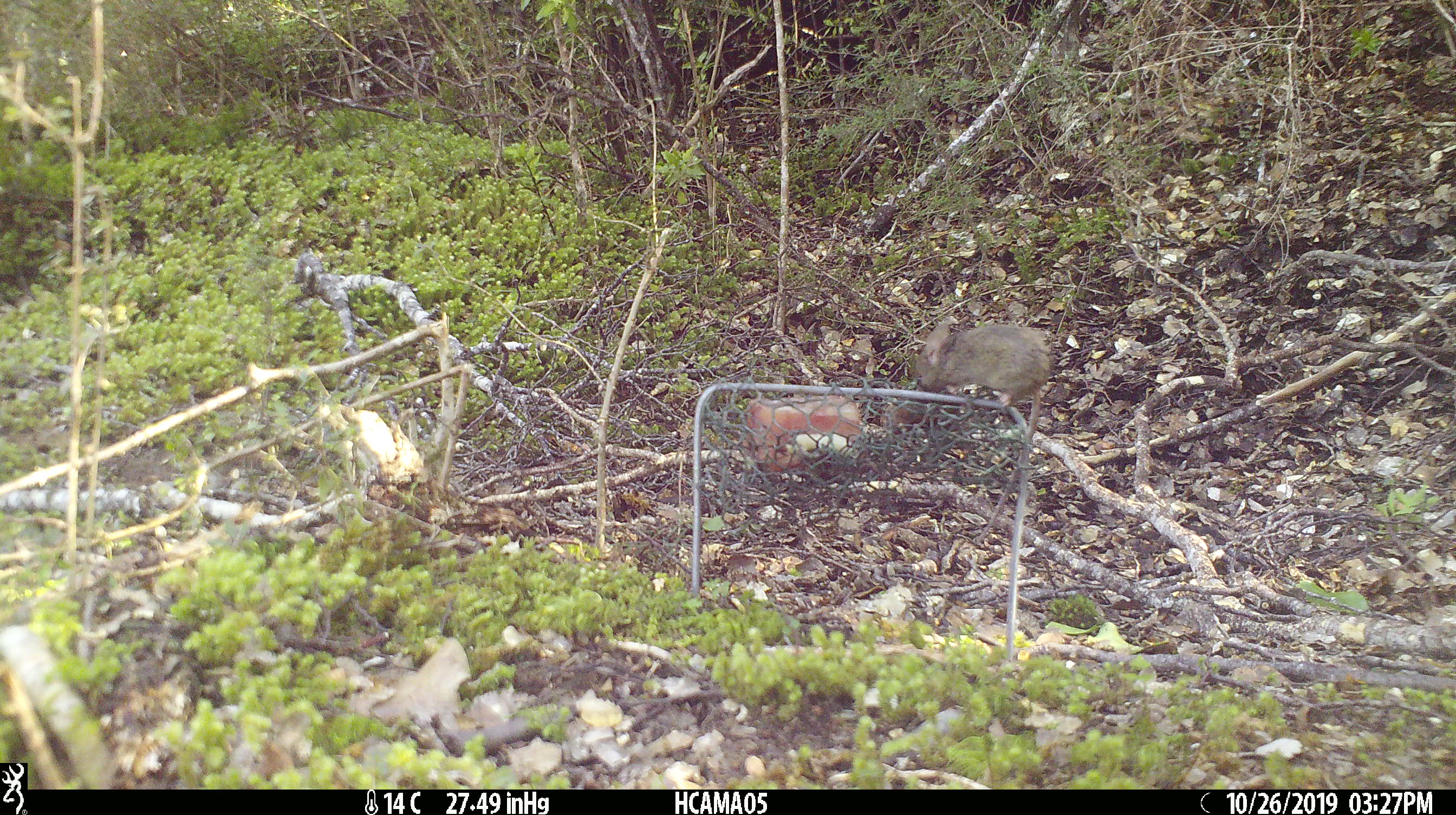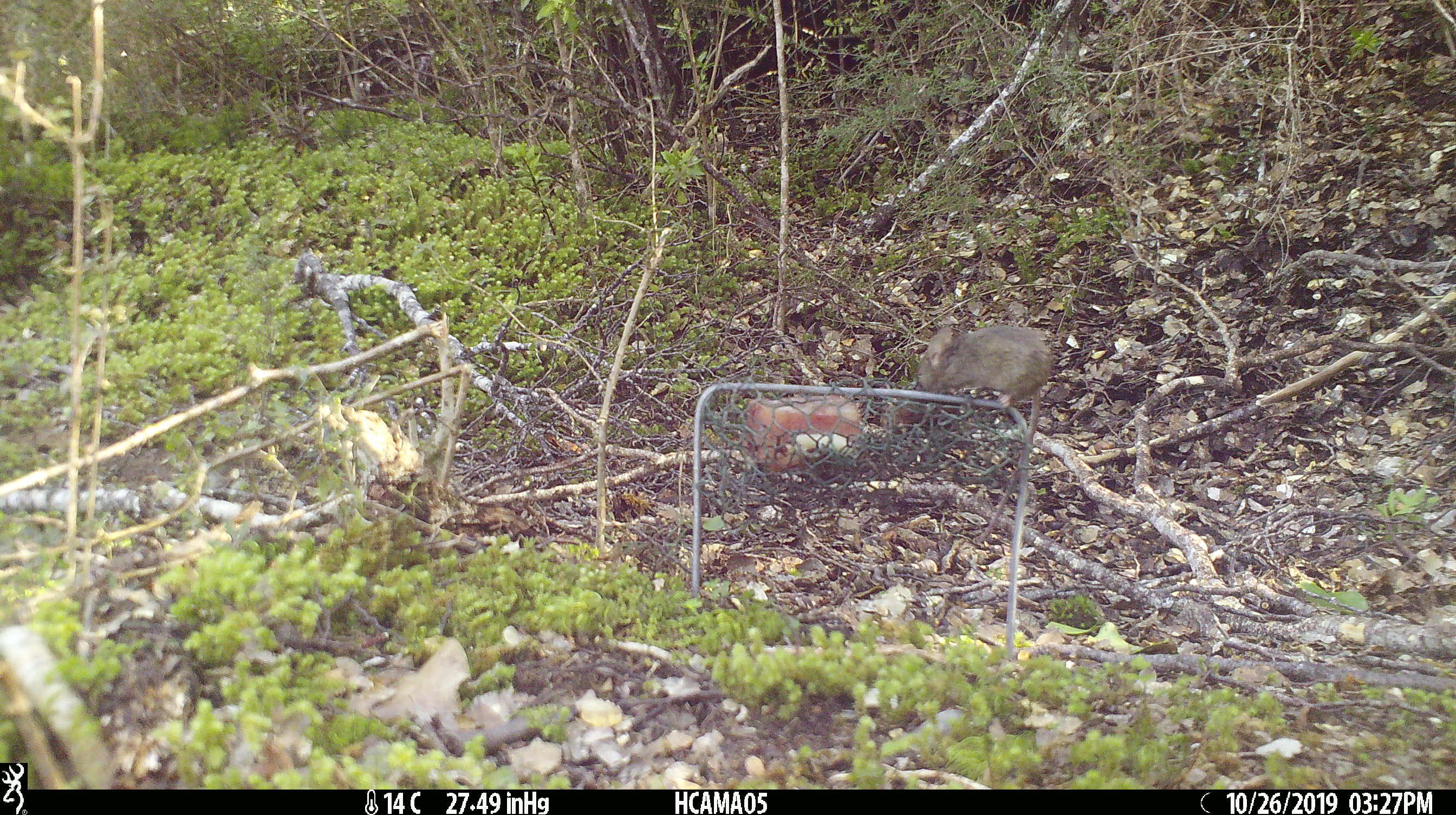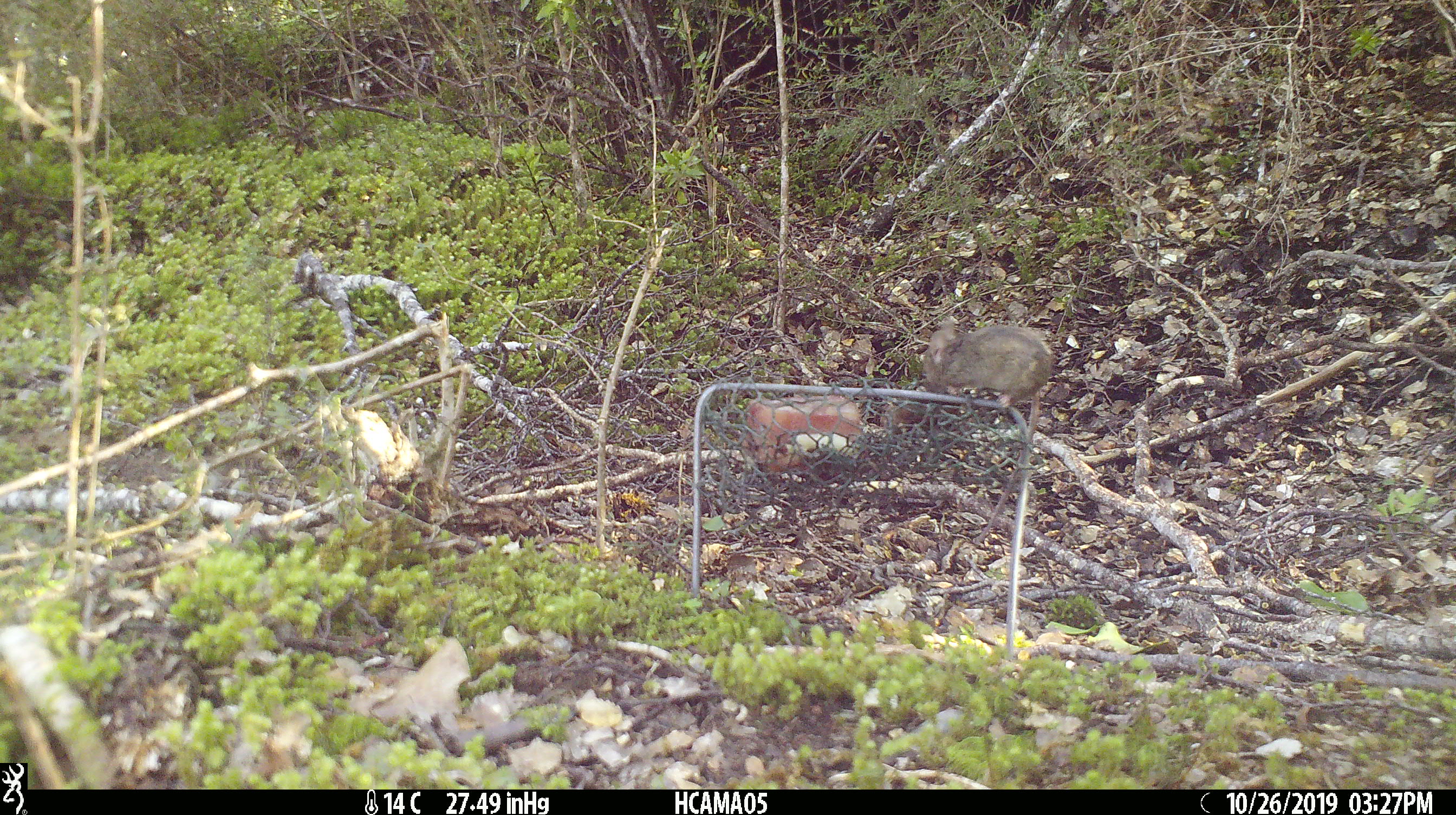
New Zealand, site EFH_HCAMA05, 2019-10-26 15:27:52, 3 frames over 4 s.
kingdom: Animalia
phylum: Chordata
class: Mammalia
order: Rodentia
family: Muridae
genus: Mus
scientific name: Mus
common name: mouse